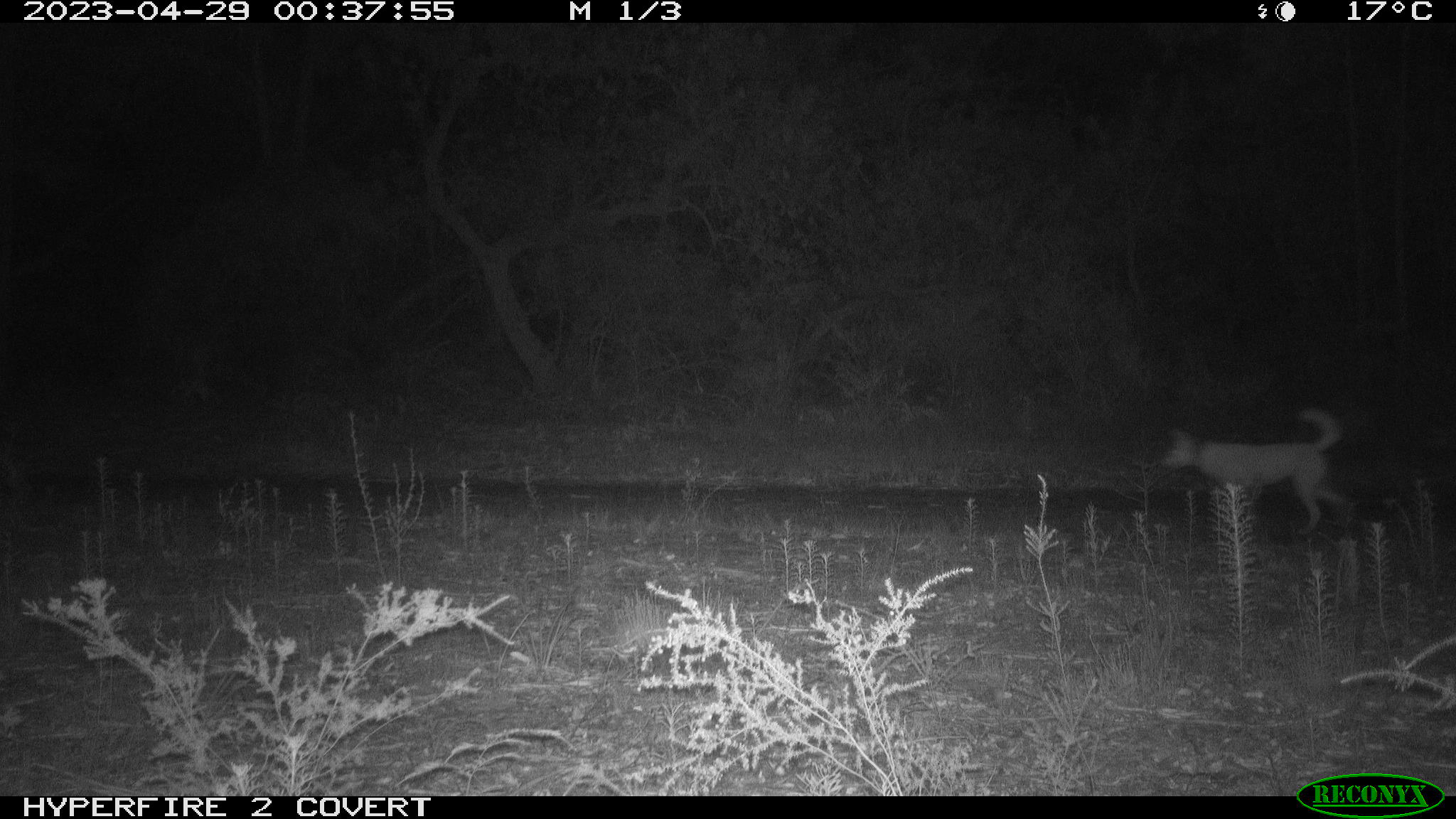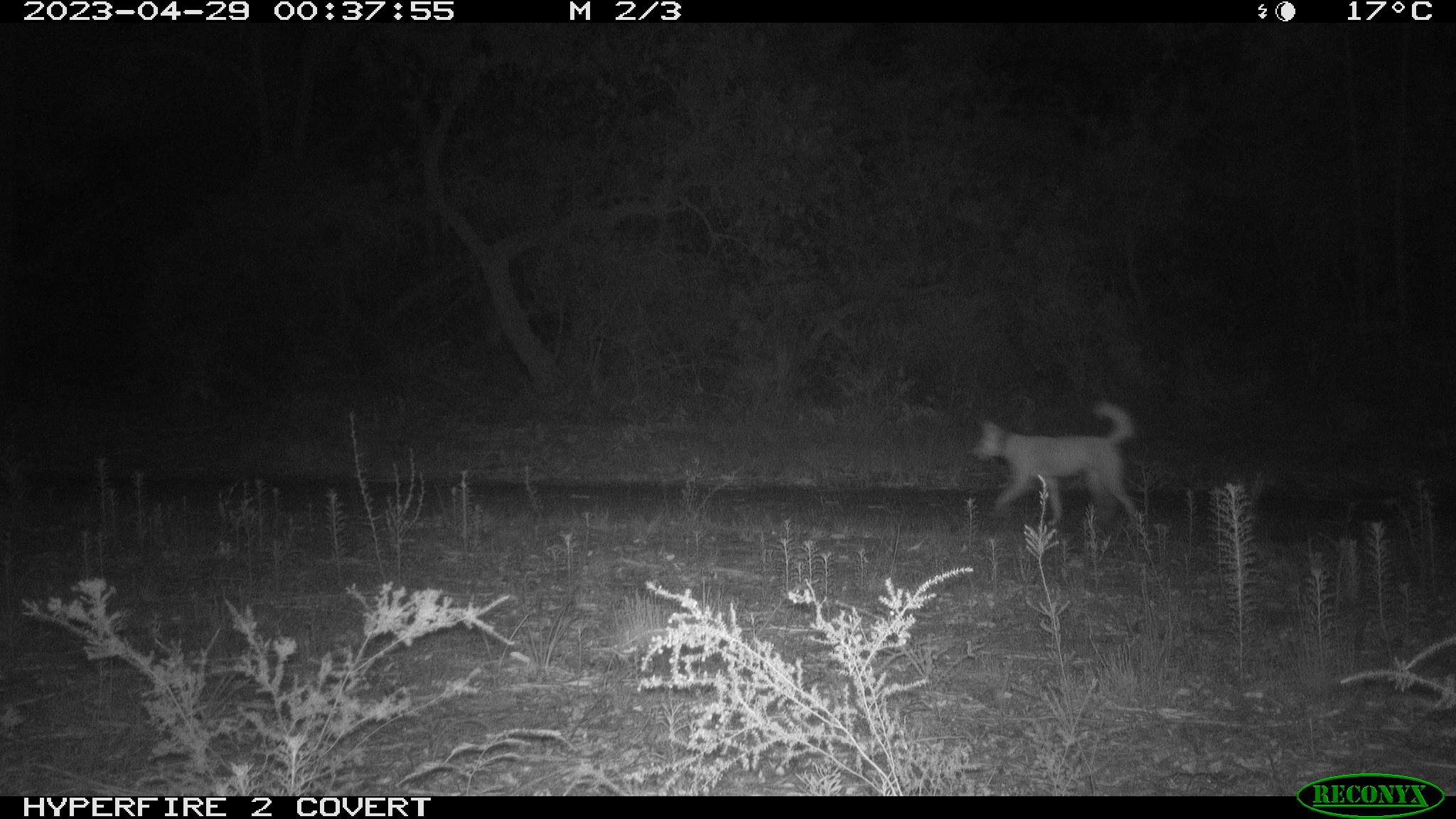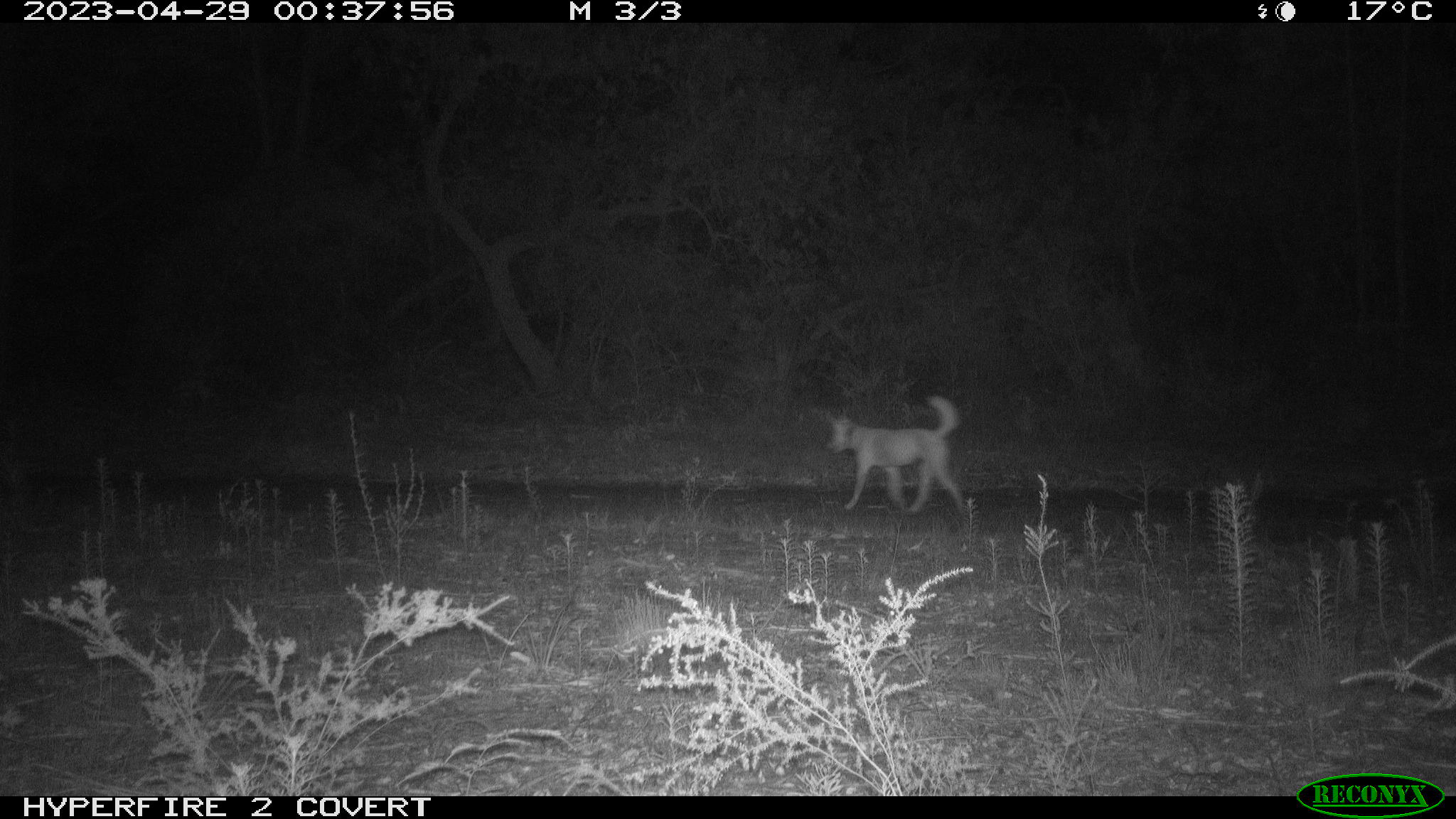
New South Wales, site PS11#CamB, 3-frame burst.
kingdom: Animalia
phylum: Chordata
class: Mammalia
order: Carnivora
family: Canidae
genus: Canis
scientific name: Canis familiaris dingo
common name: dingo